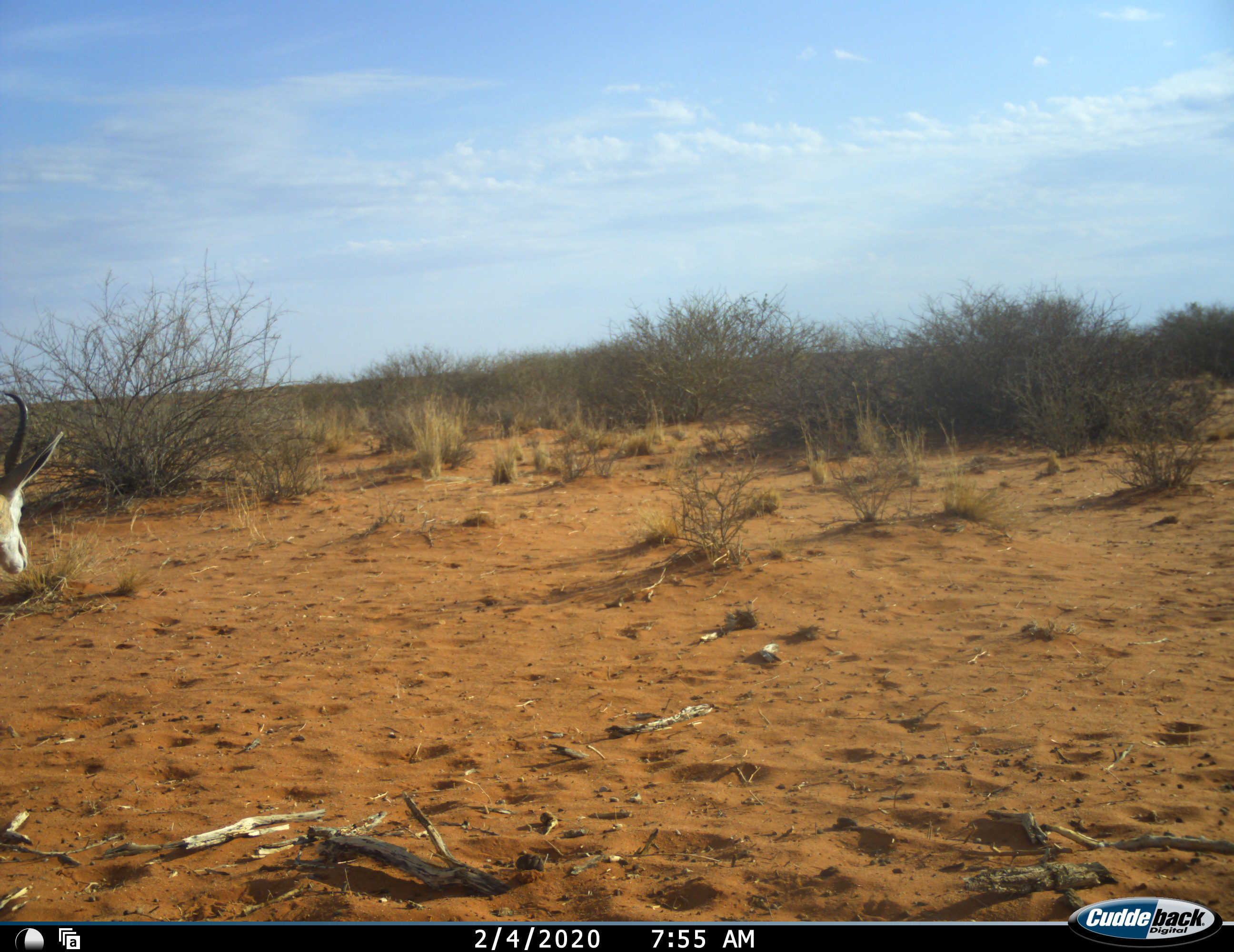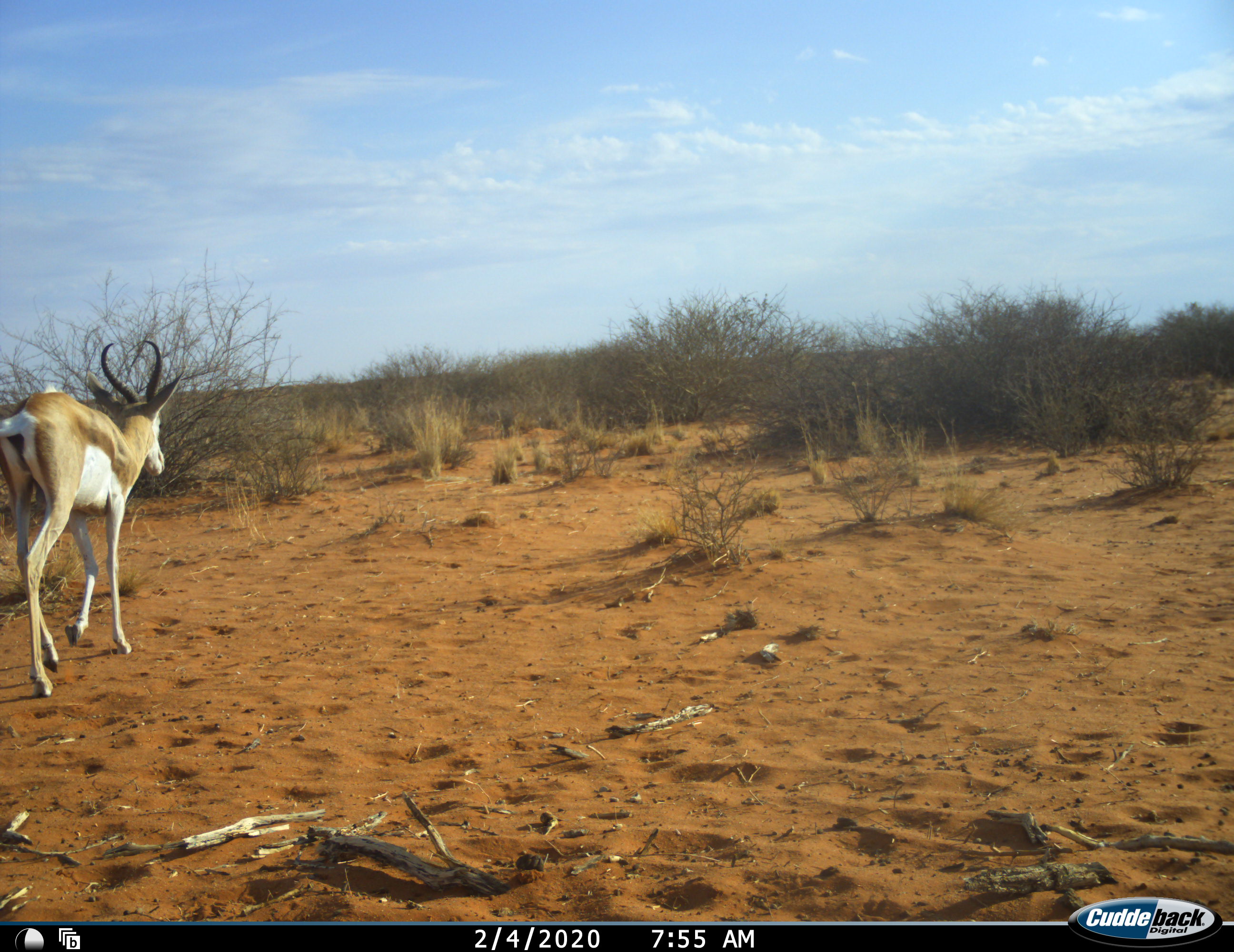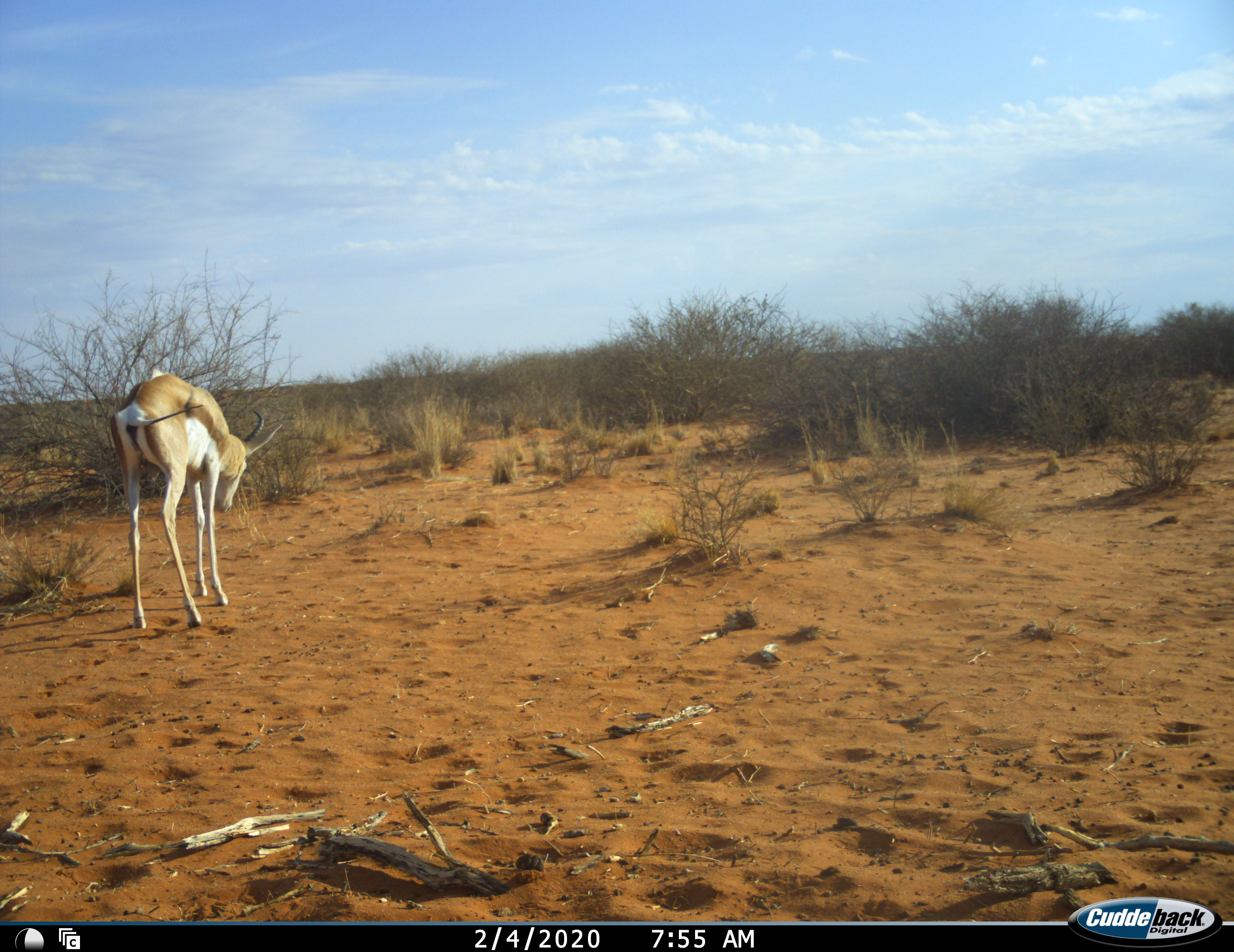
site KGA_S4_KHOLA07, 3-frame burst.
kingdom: Animalia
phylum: Chordata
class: Mammalia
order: Artiodactyla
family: Bovidae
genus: Antidorcas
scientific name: Antidorcas marsupialis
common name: springbok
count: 1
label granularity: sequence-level